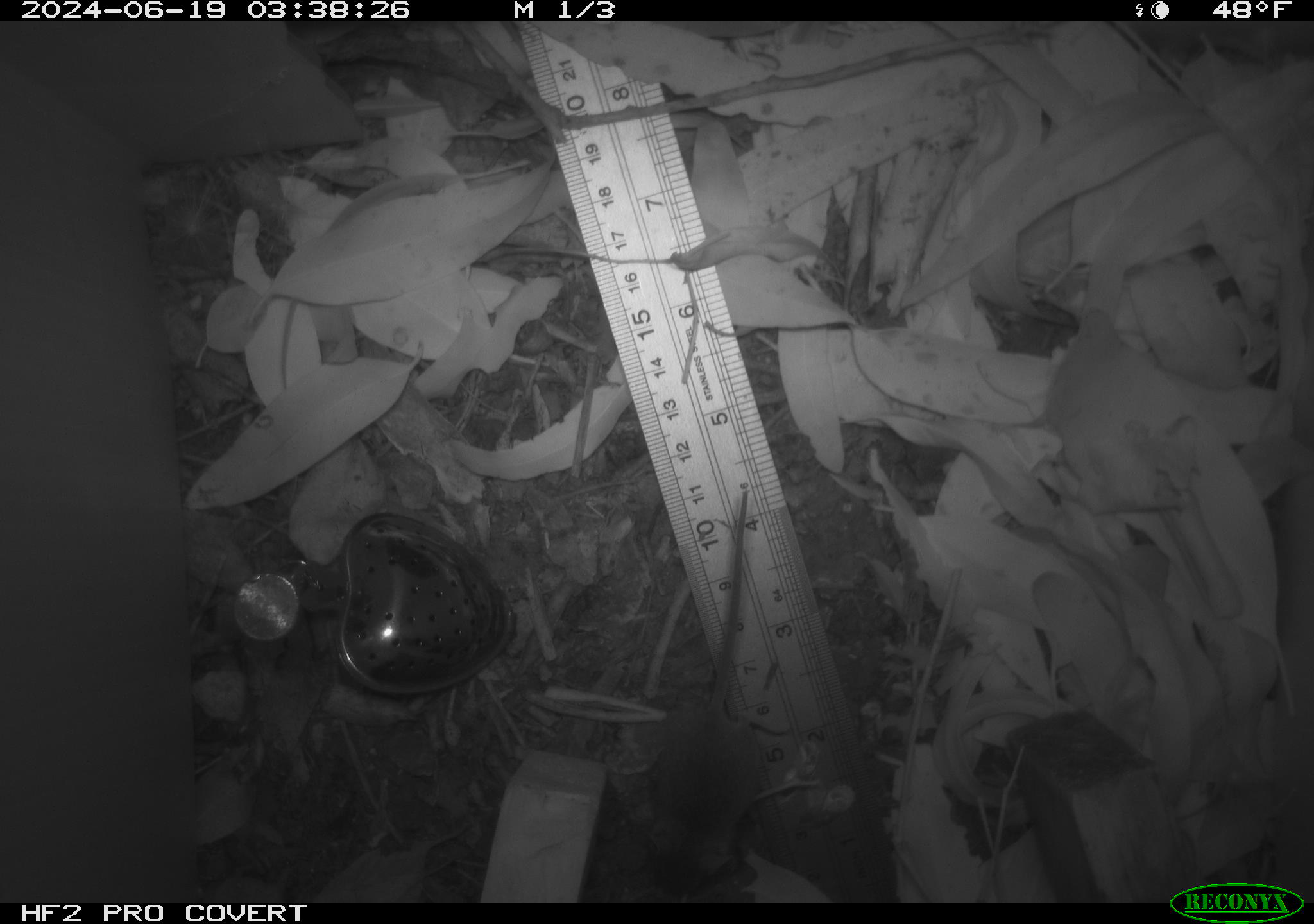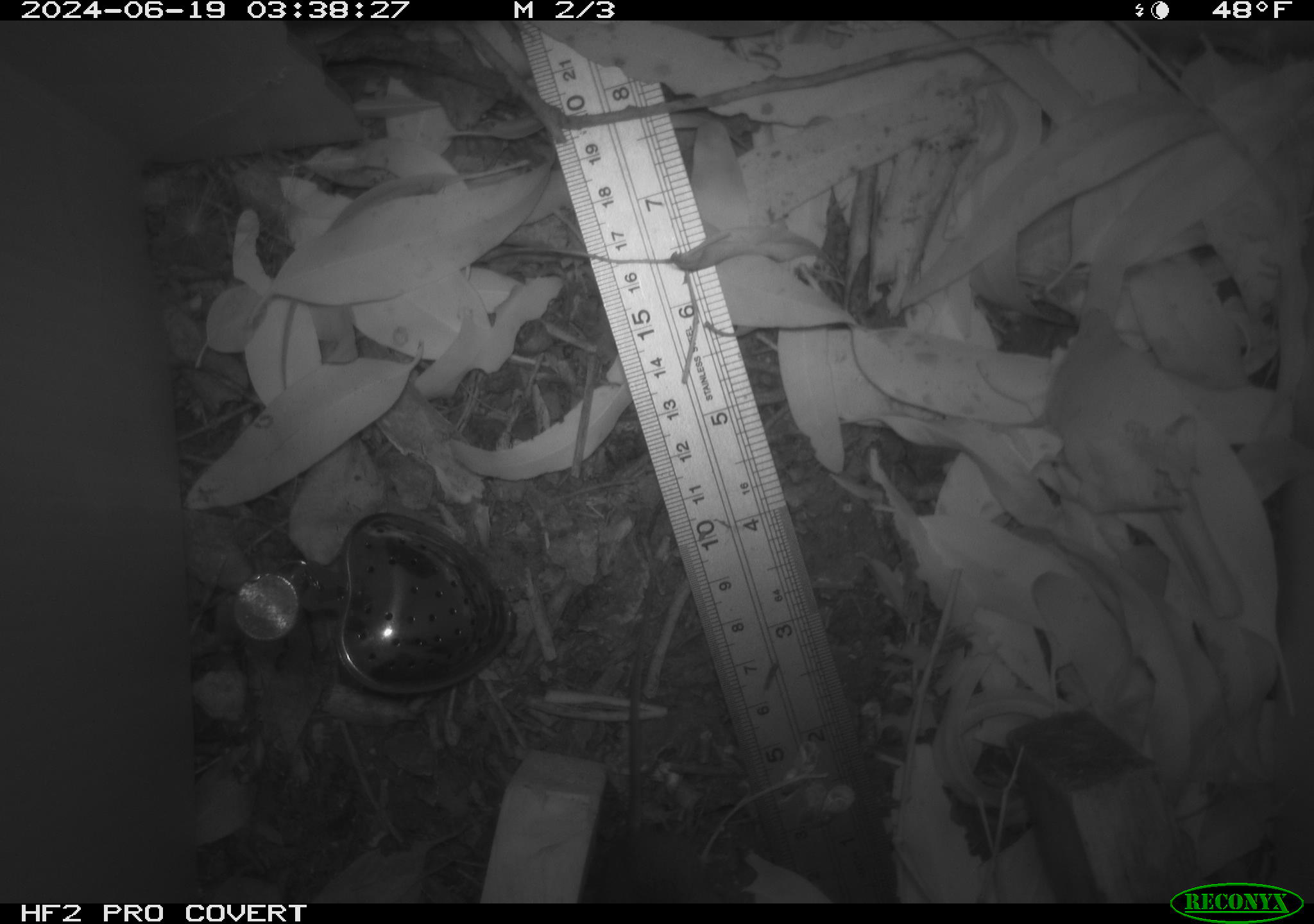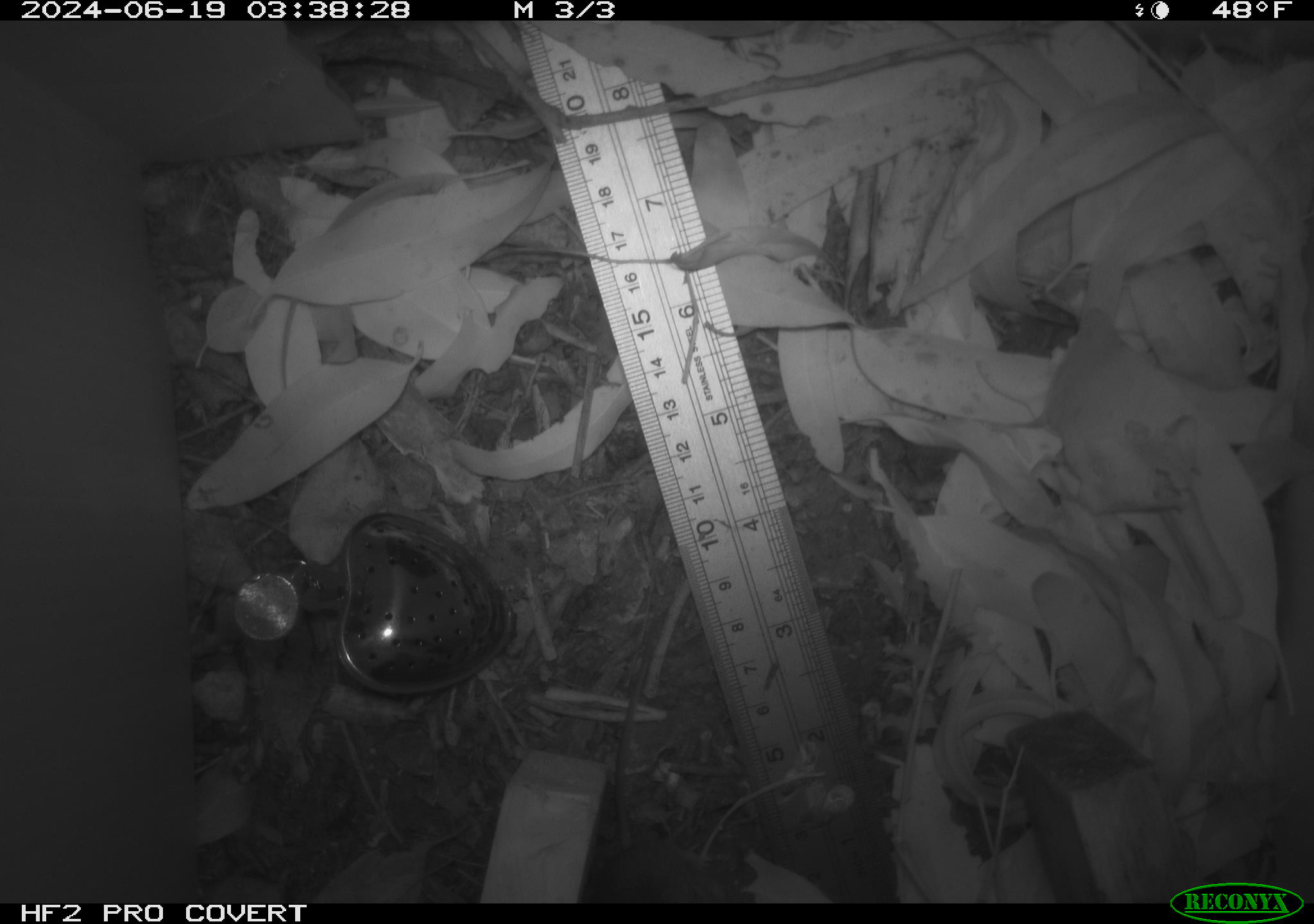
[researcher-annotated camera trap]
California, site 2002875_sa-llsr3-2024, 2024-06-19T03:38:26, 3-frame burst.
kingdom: Animalia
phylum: Chordata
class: Mammalia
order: Rodentia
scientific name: Rodentia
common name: mouse species